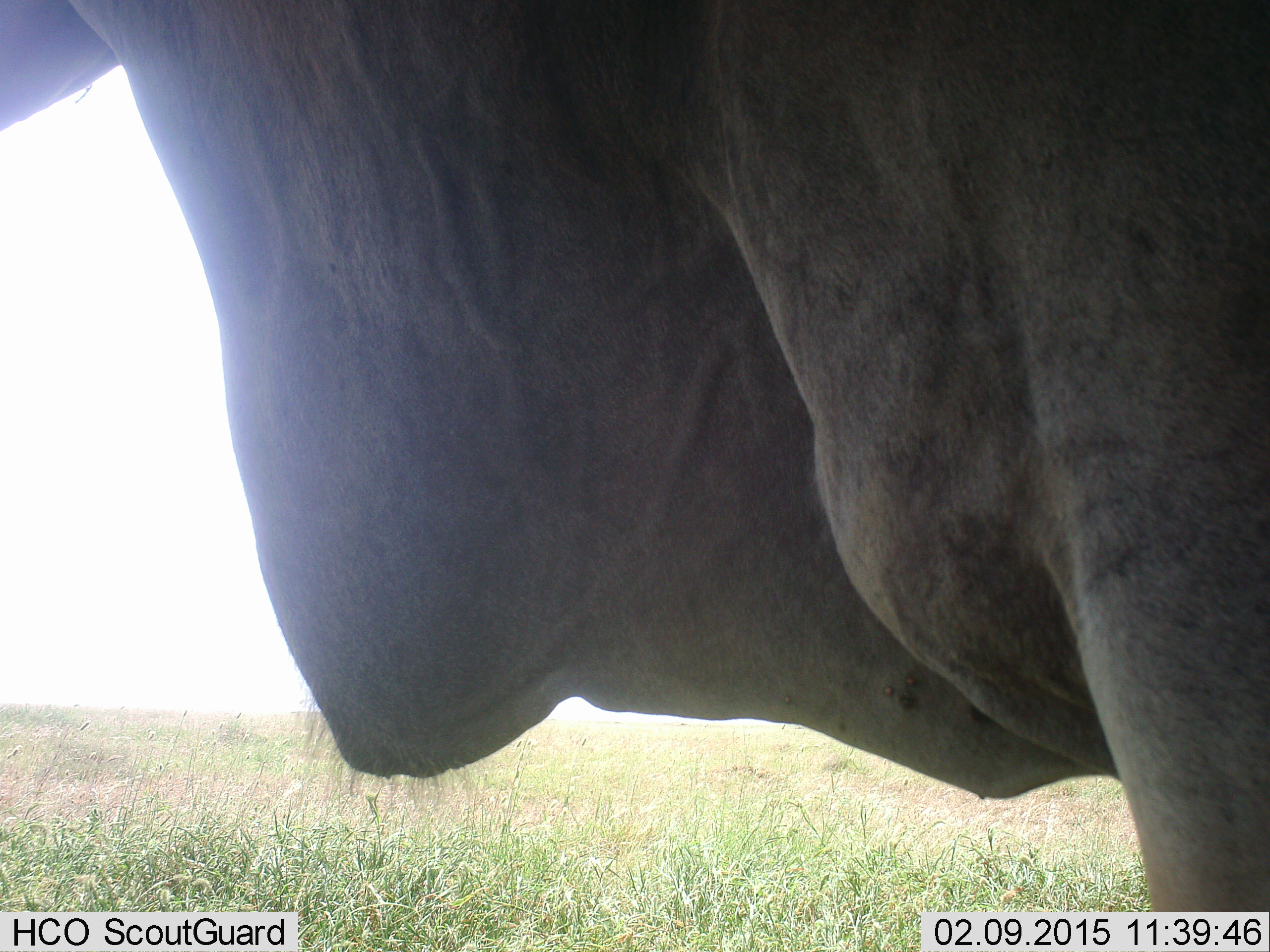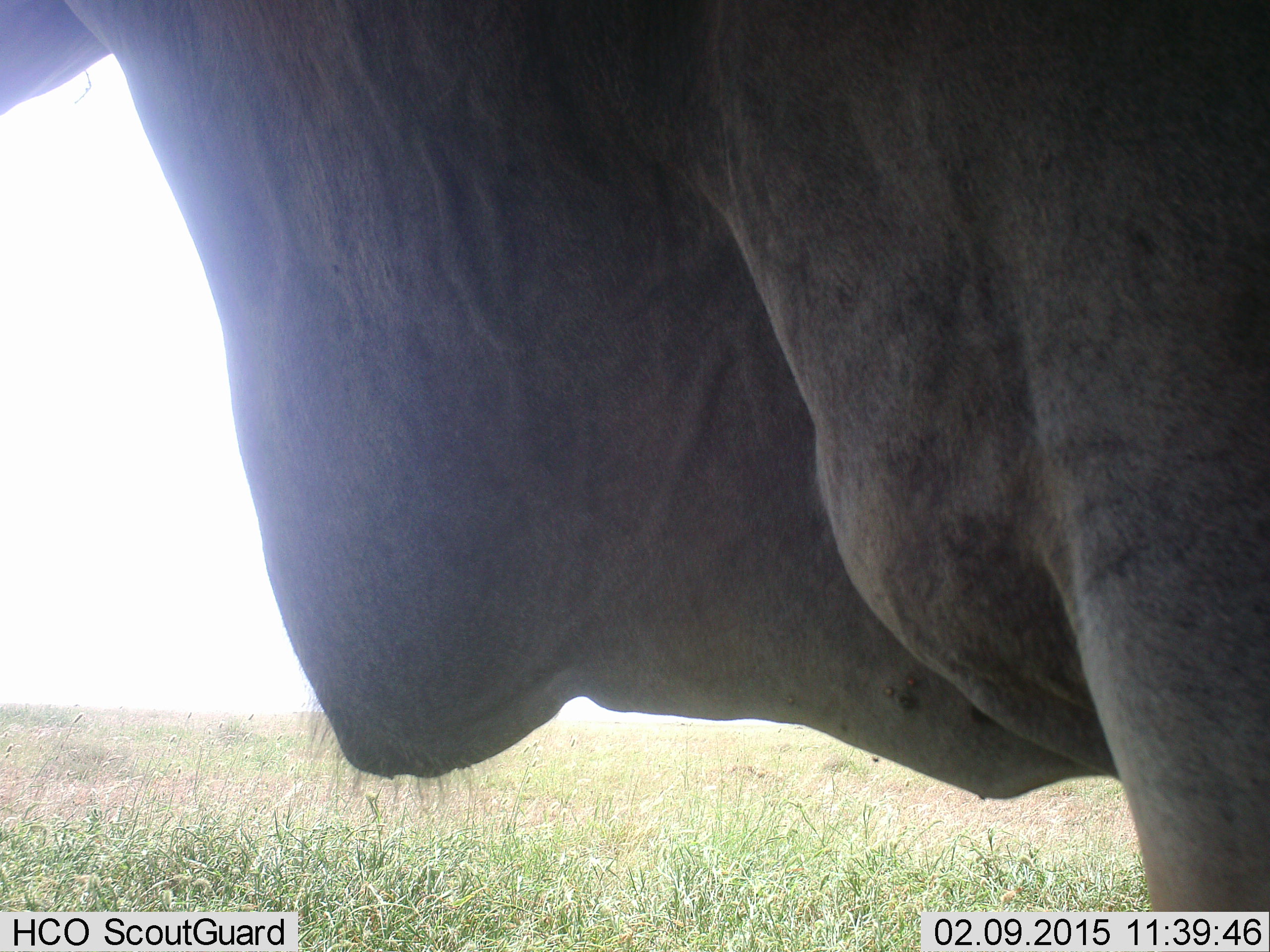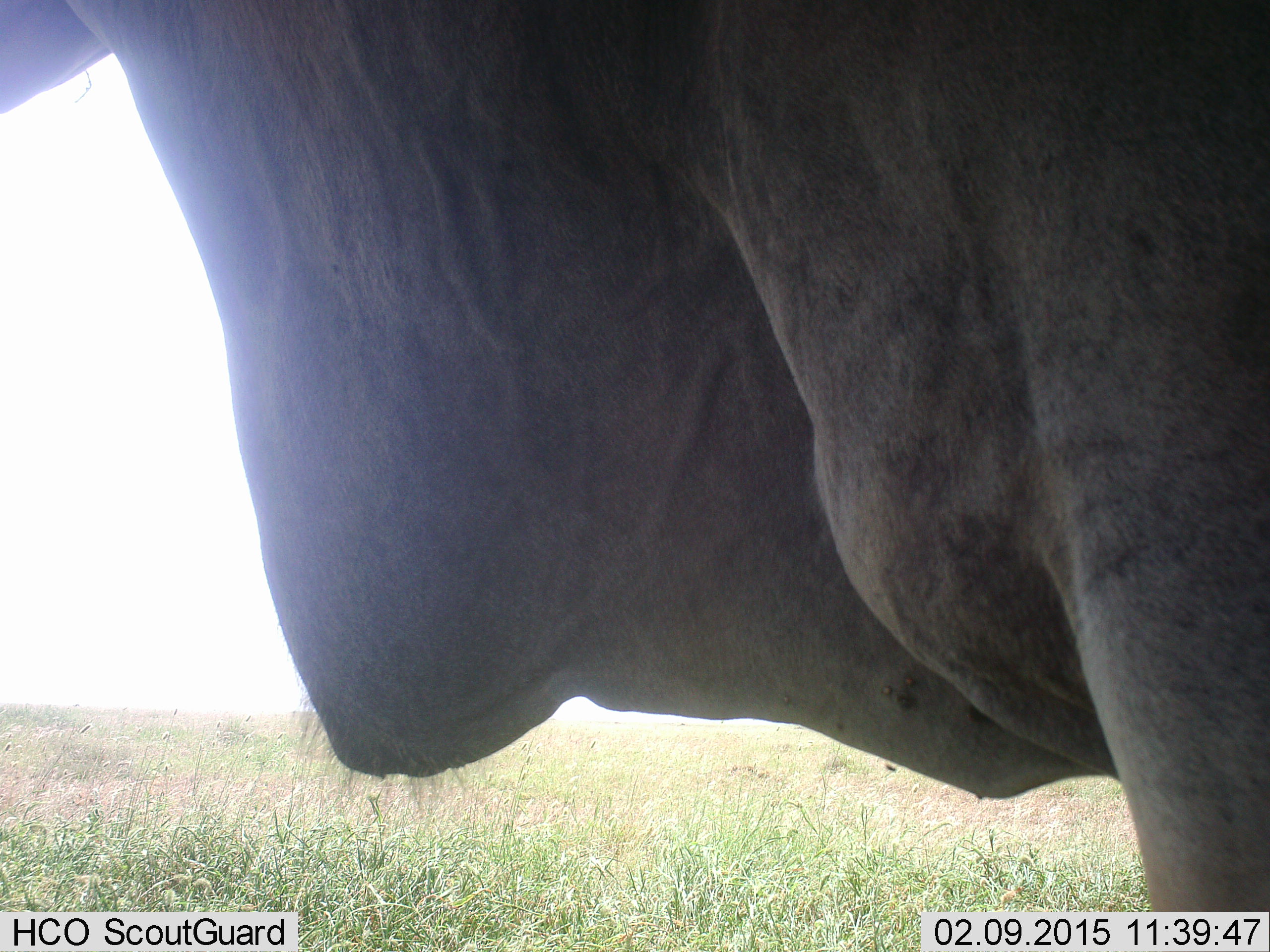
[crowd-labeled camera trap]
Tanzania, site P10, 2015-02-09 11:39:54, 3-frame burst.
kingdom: Animalia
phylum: Chordata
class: Mammalia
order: Artiodactyla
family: Bovidae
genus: Tragelaphus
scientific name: Tragelaphus oryx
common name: eland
Eland (Tragelaphus oryx), count 1. Behavior (volunteer vote fractions): standing 100%, resting 0%, moving 0%, interacting 0%. Young present (vote fraction): 0%. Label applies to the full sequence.